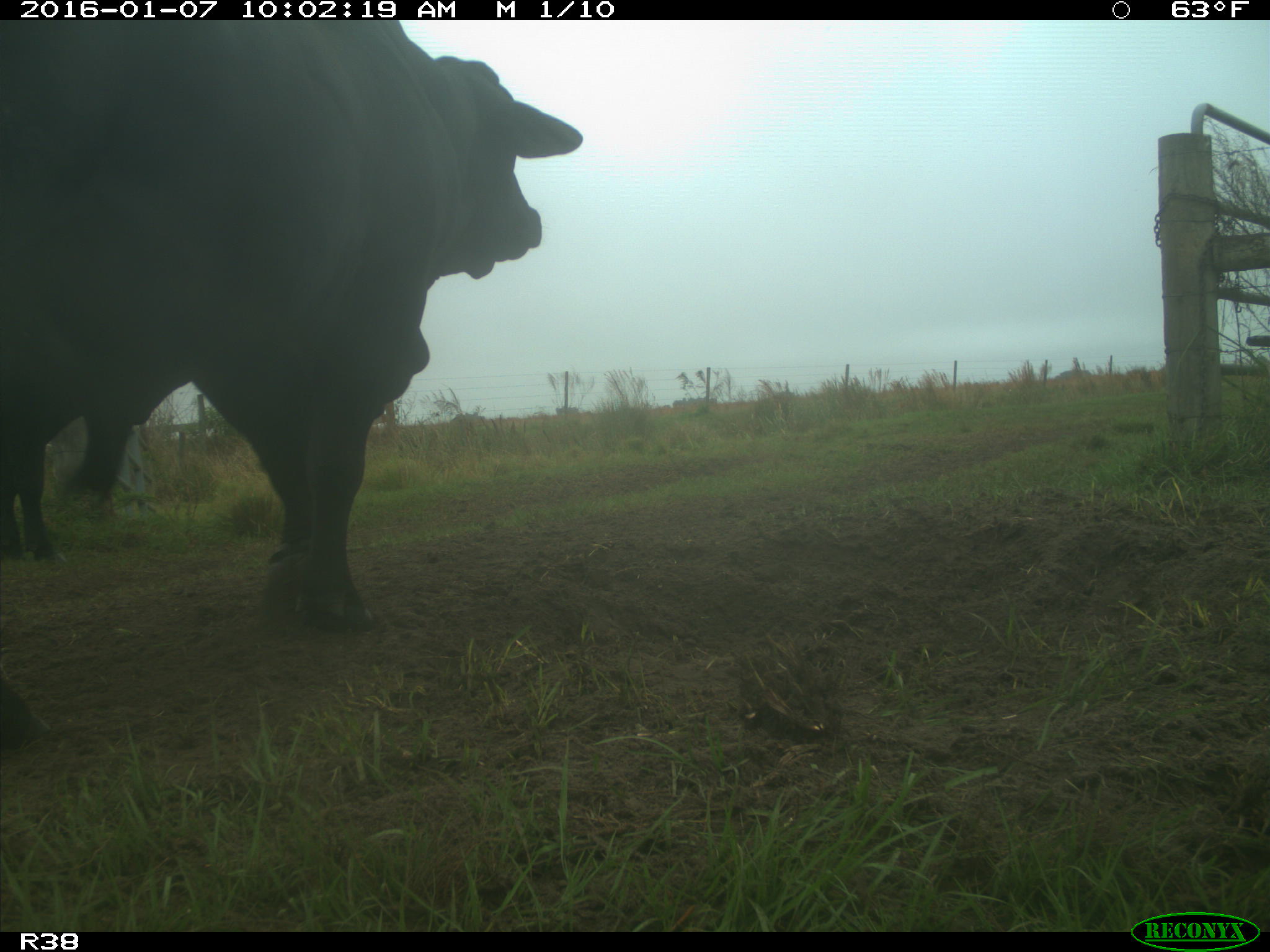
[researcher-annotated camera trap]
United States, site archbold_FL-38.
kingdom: Animalia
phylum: Chordata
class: Mammalia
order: Artiodactyla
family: Bovidae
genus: Bos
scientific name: Bos taurus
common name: domestic cow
Bos taurus (domestic cow).